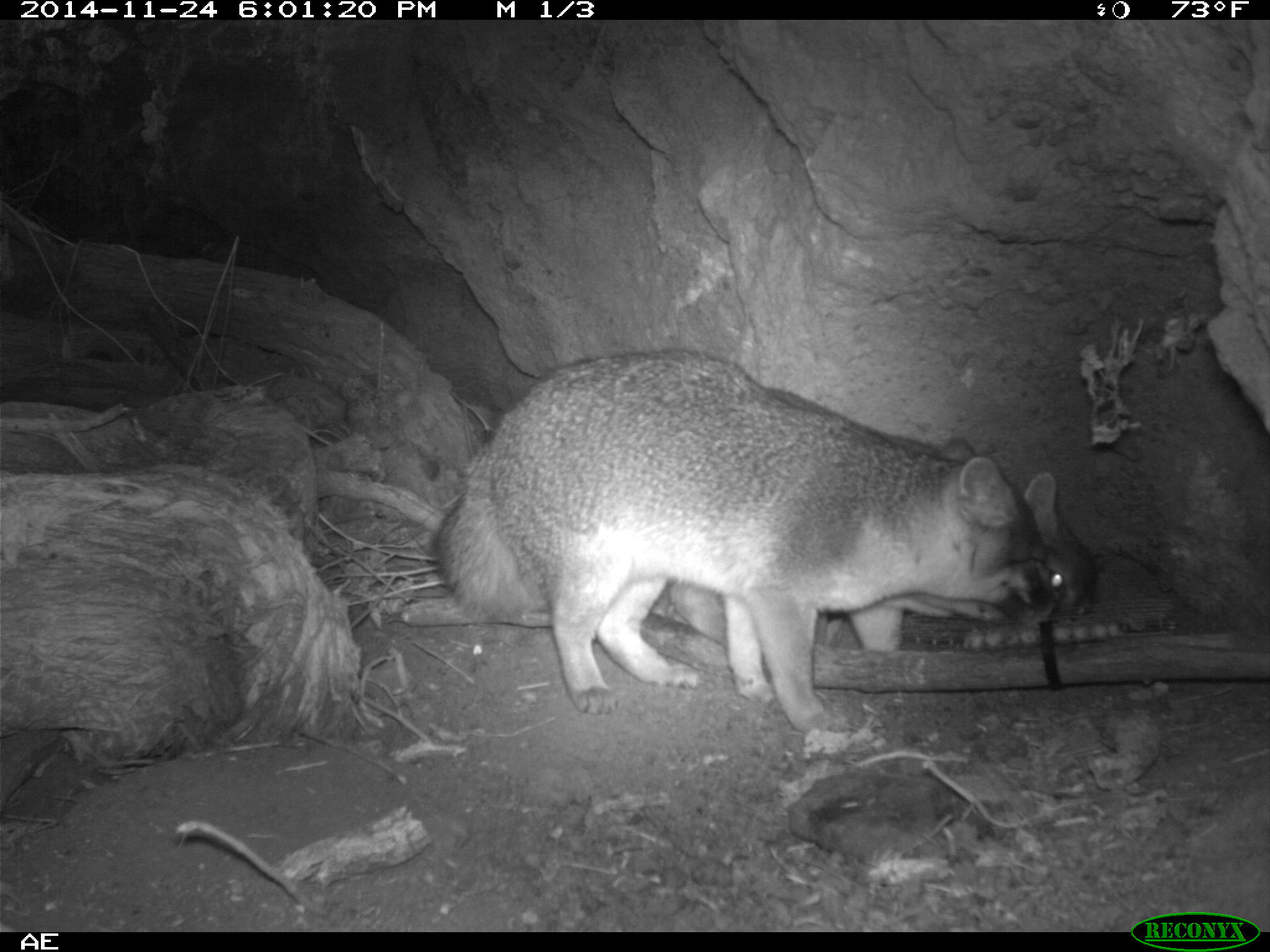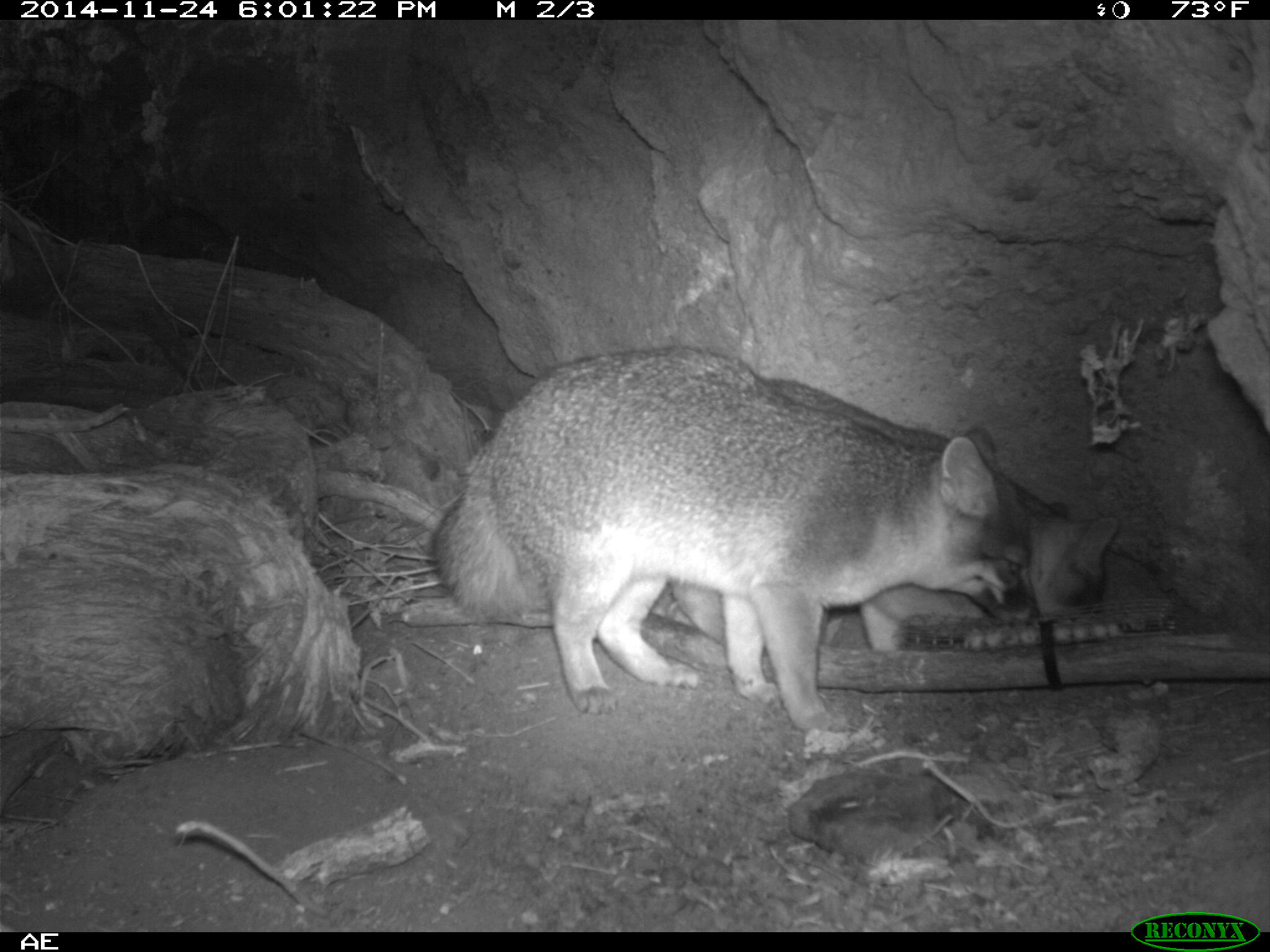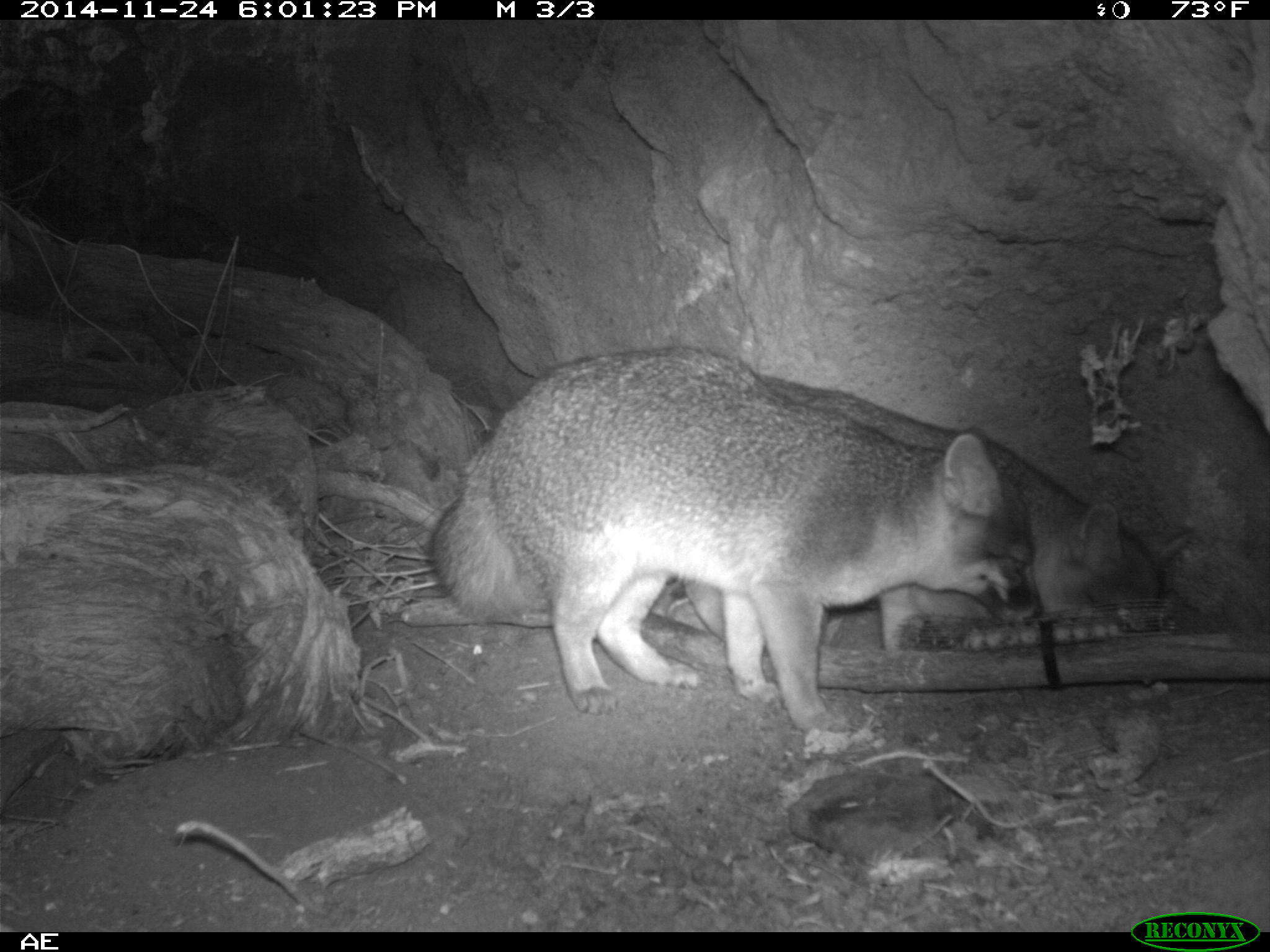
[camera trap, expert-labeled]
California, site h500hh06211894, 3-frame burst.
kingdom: Animalia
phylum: Chordata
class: Mammalia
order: Carnivora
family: Canidae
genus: Urocyon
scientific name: Urocyon littoralis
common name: island fox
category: fox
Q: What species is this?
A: Fox (island fox) (Urocyon littoralis).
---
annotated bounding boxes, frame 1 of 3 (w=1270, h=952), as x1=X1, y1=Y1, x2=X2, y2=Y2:
fox: x1=432, y1=348, x2=1057, y2=740; x1=526, y1=350, x2=1100, y2=701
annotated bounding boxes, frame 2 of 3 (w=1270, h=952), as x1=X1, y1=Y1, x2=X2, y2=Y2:
fox: x1=432, y1=348, x2=1037, y2=731; x1=526, y1=350, x2=1100, y2=701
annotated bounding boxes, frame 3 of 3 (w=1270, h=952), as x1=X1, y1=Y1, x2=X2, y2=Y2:
fox: x1=427, y1=345, x2=1044, y2=731; x1=683, y1=371, x2=1193, y2=649